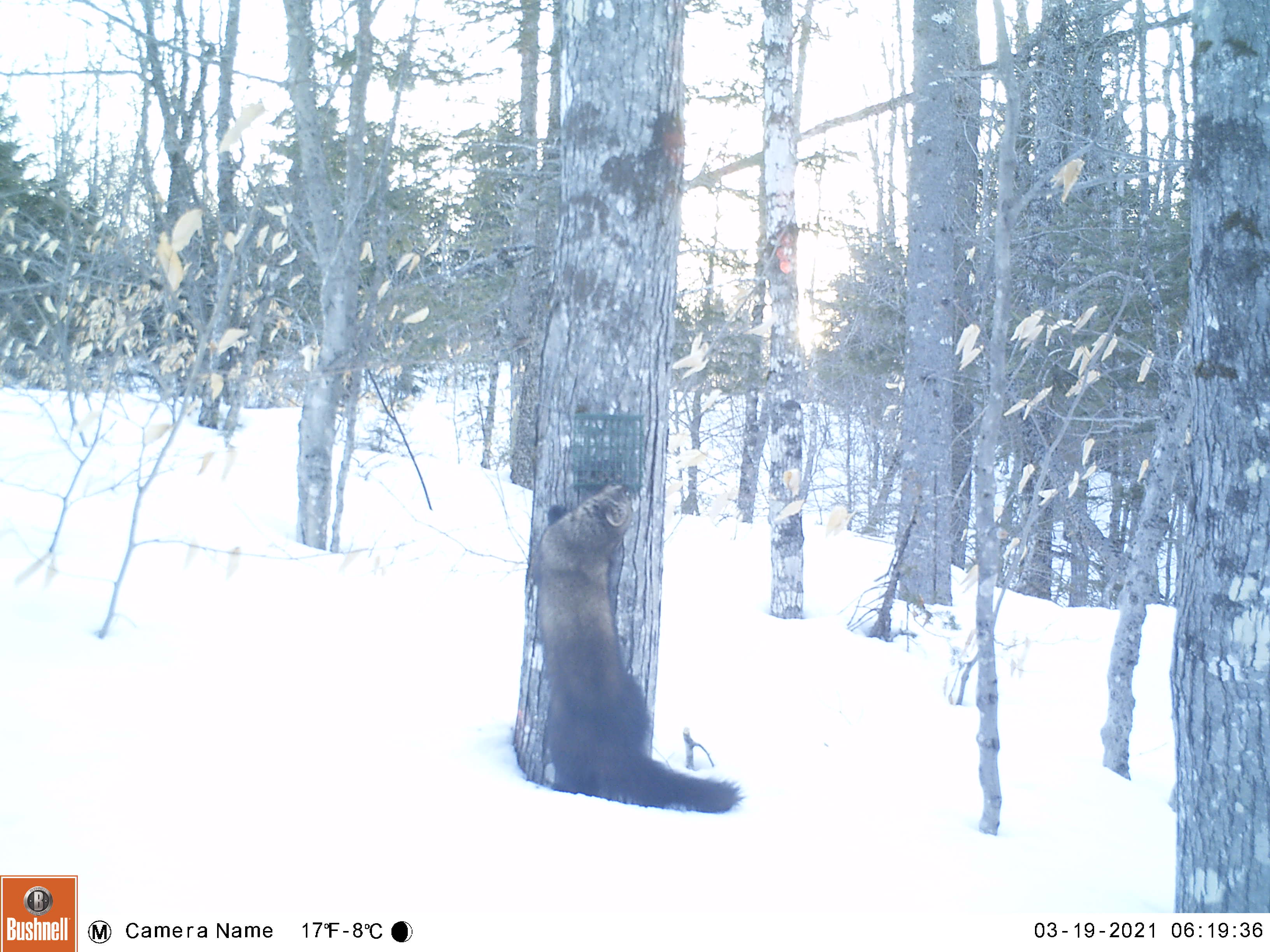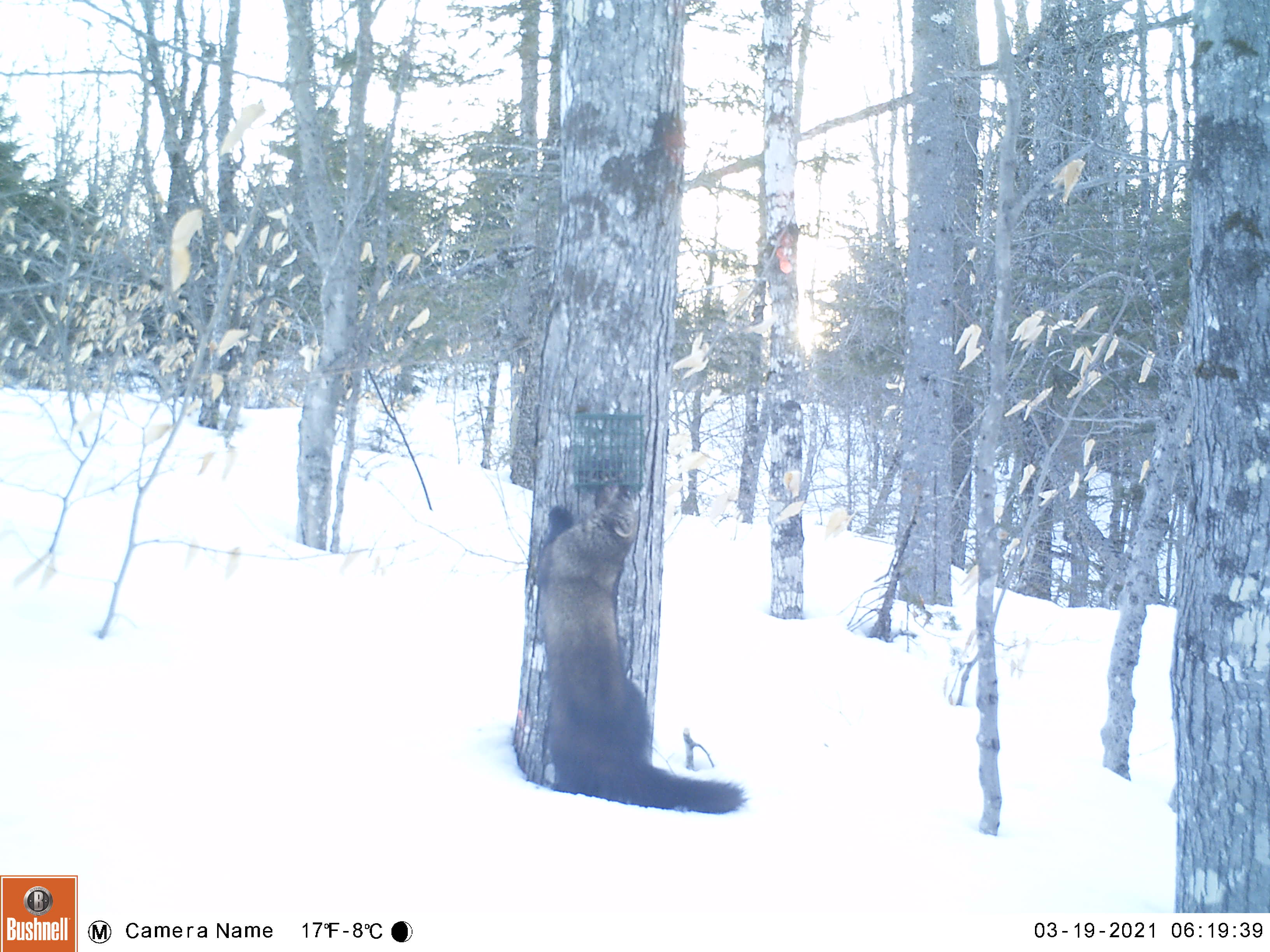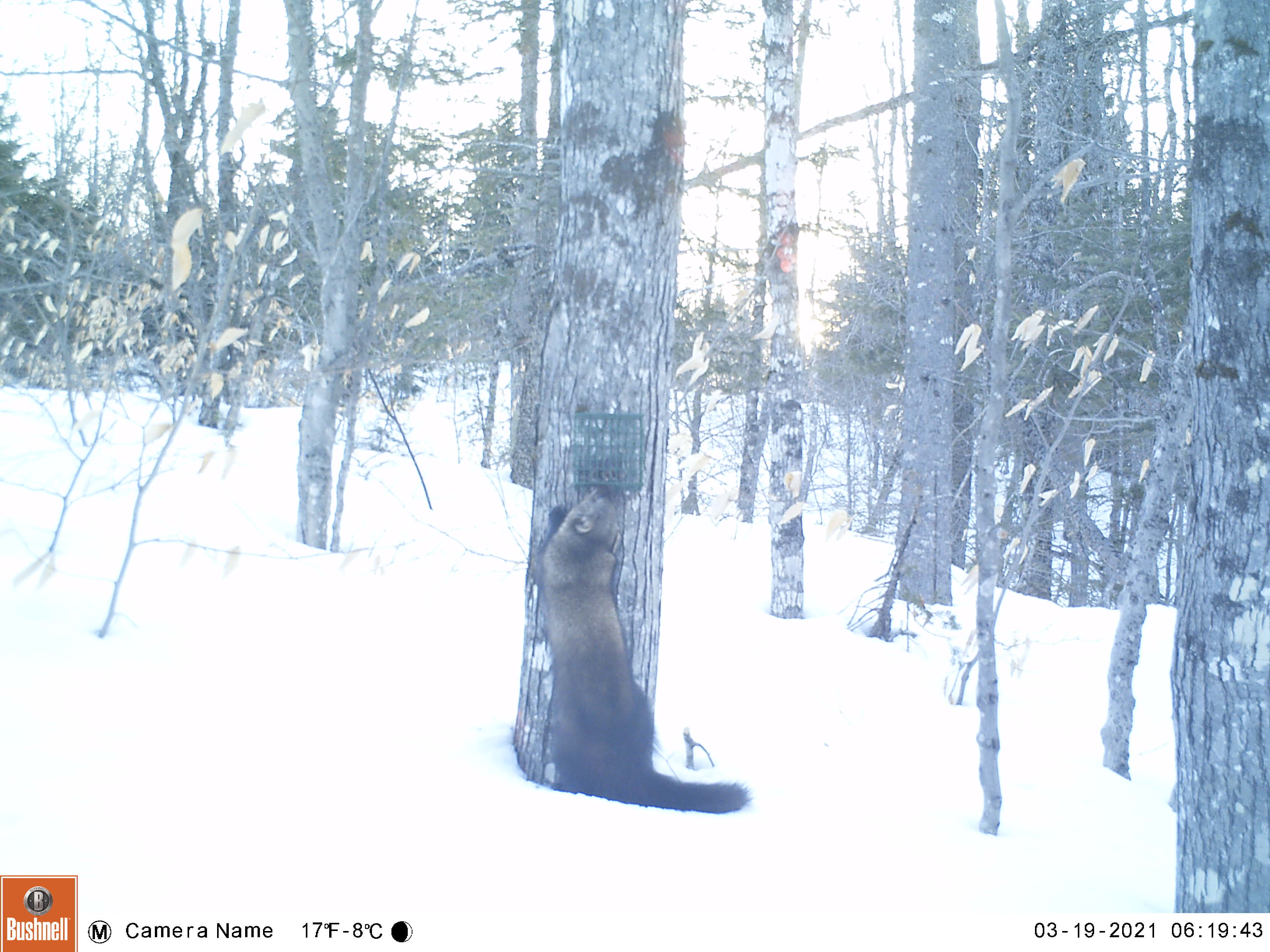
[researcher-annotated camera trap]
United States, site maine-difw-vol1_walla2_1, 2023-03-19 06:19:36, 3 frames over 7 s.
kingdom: Animalia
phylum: Chordata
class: Mammalia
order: Carnivora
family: Mustelidae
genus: Pekania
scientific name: Pekania pennanti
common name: fisher